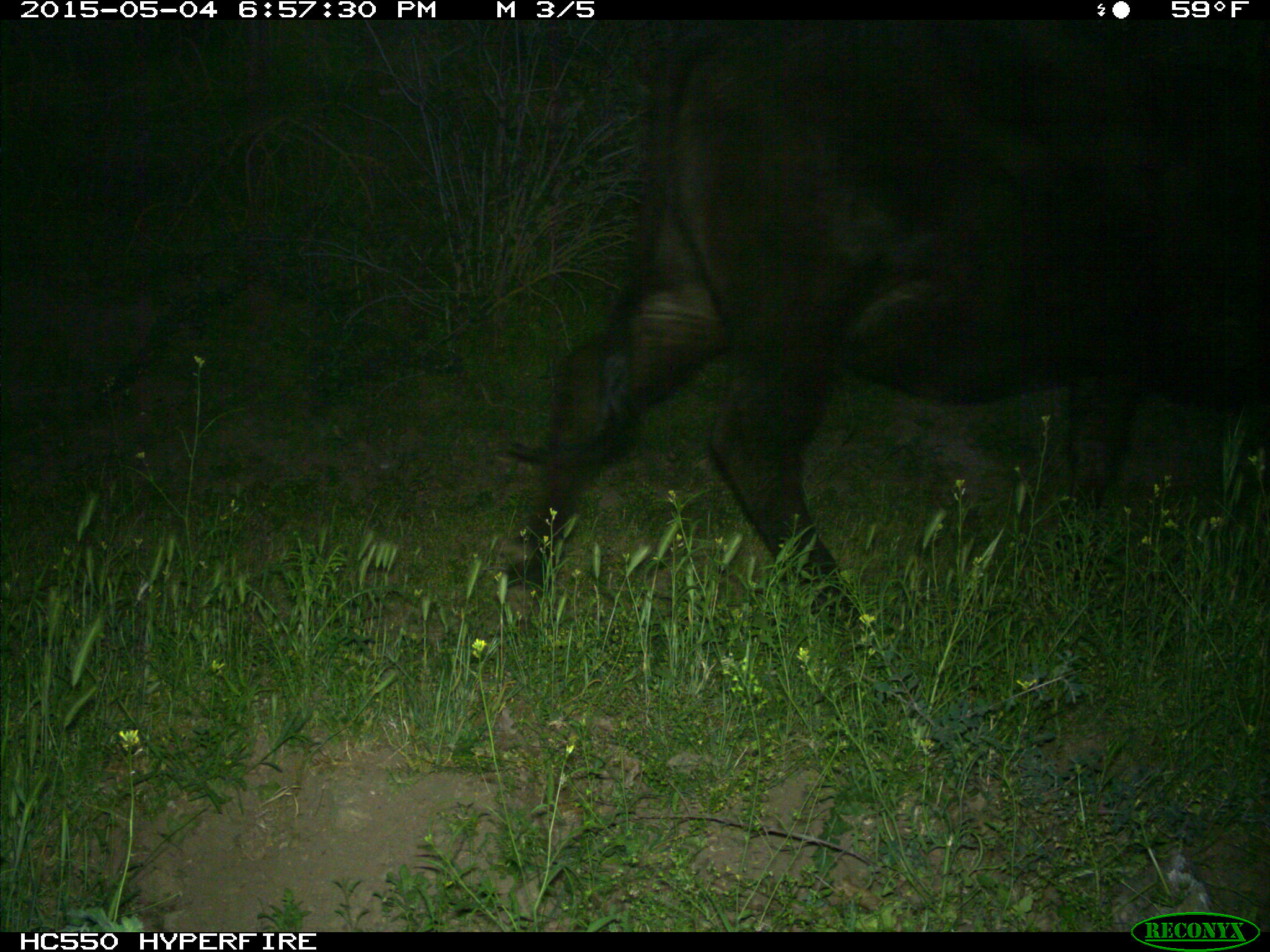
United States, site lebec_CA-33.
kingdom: Animalia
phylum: Chordata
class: Mammalia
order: Artiodactyla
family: Bovidae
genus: Bos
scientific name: Bos taurus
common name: domestic cow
Bos taurus (domestic cow).